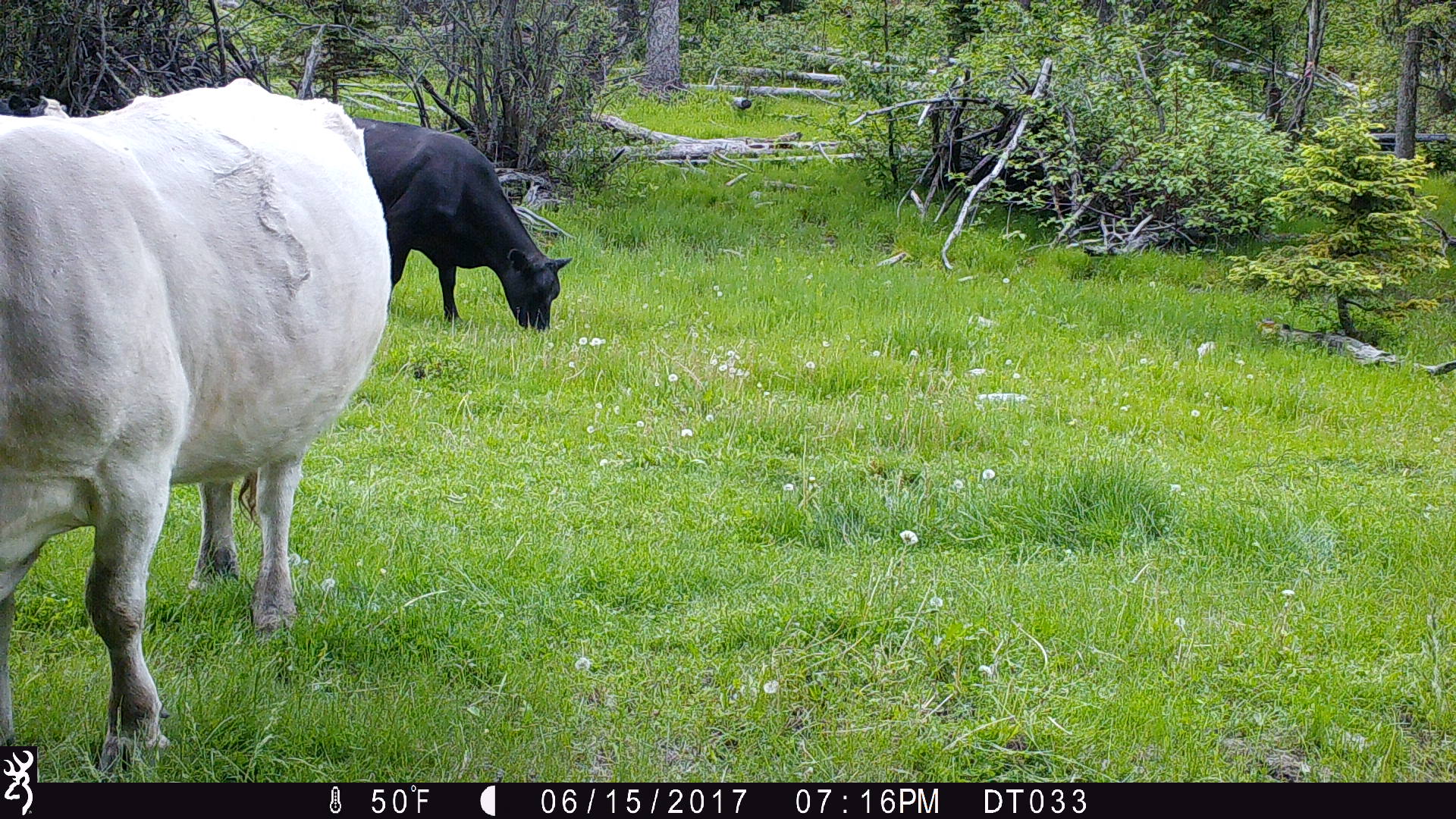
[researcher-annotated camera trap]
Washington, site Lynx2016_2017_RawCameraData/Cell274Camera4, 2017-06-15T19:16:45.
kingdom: Animalia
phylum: Chordata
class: Mammalia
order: Artiodactyla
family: Bovidae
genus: Bos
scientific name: Bos taurus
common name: domestic cattle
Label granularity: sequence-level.